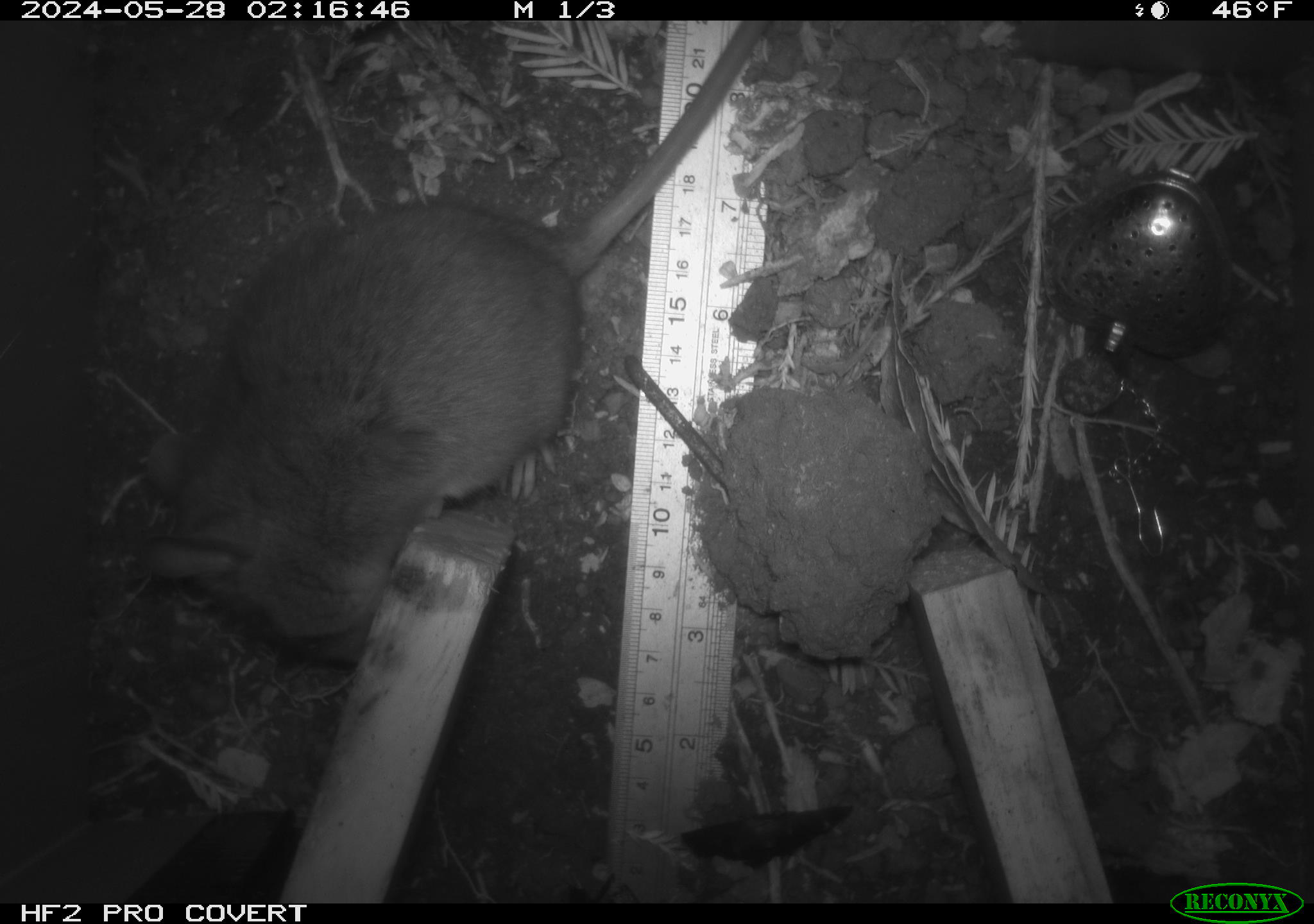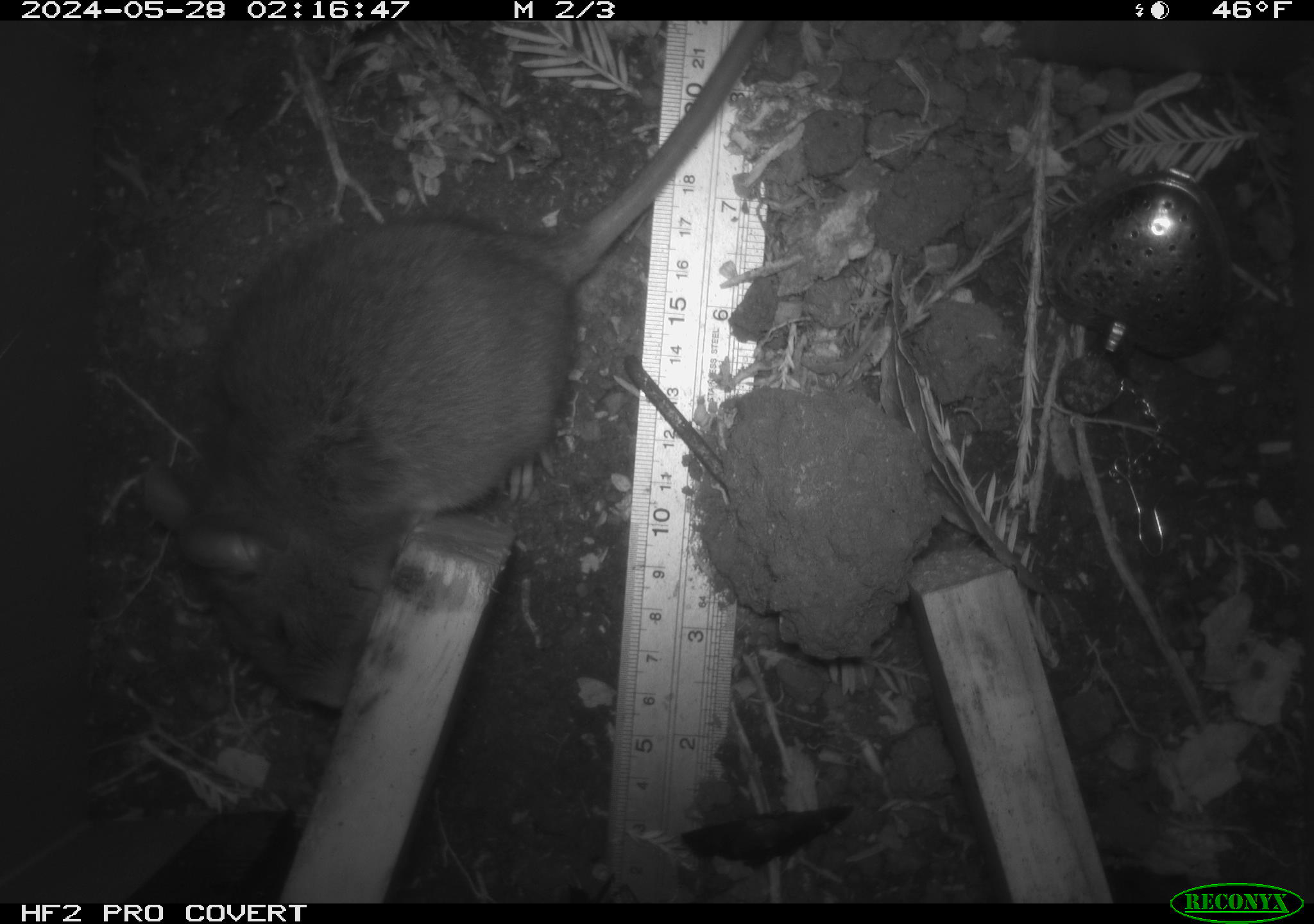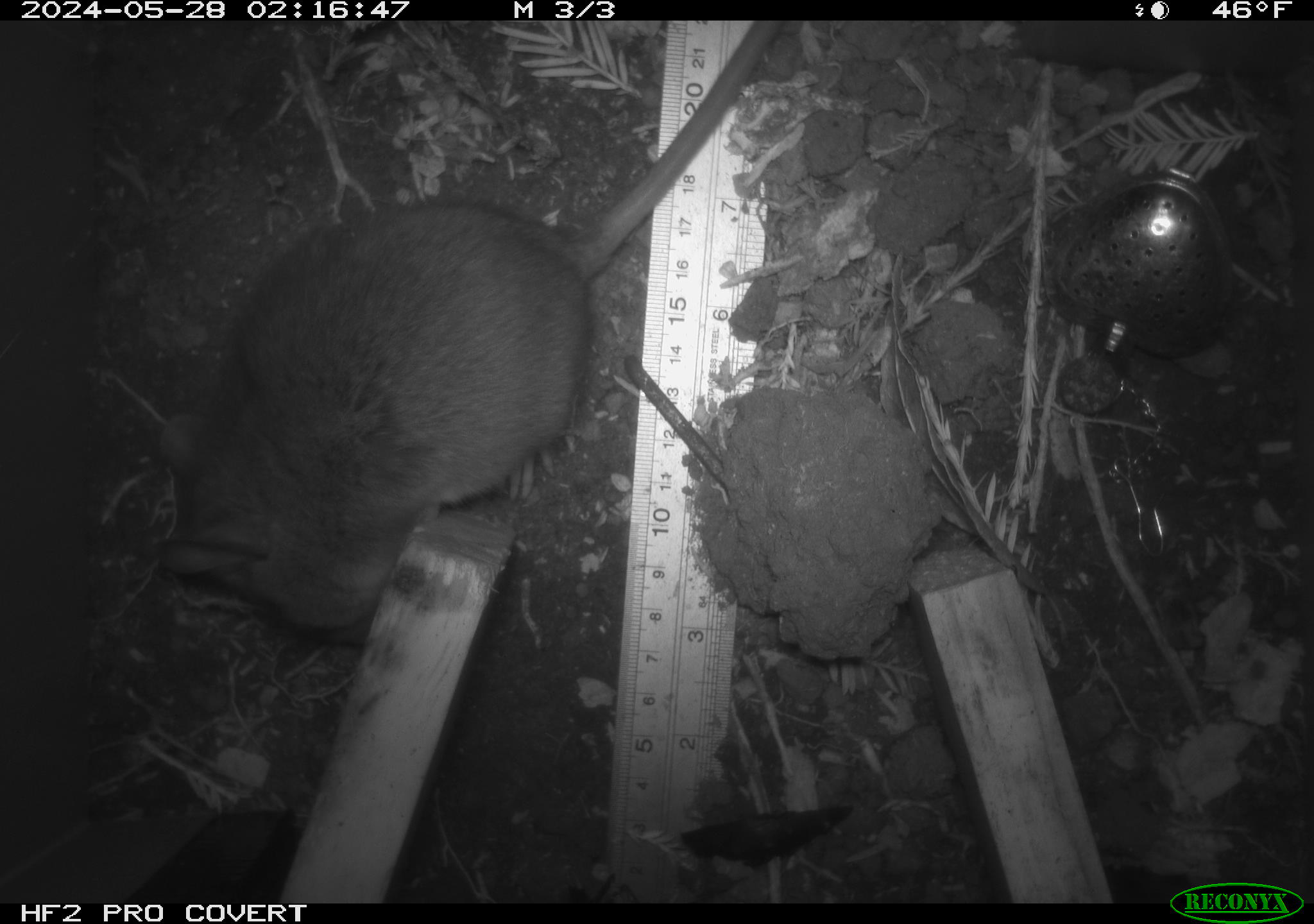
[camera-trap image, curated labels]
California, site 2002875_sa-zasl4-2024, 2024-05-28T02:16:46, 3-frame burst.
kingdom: Animalia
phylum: Chordata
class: Mammalia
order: Rodentia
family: Cricetidae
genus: Neotoma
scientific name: Neotoma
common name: pack rat or woodrat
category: neotoma species